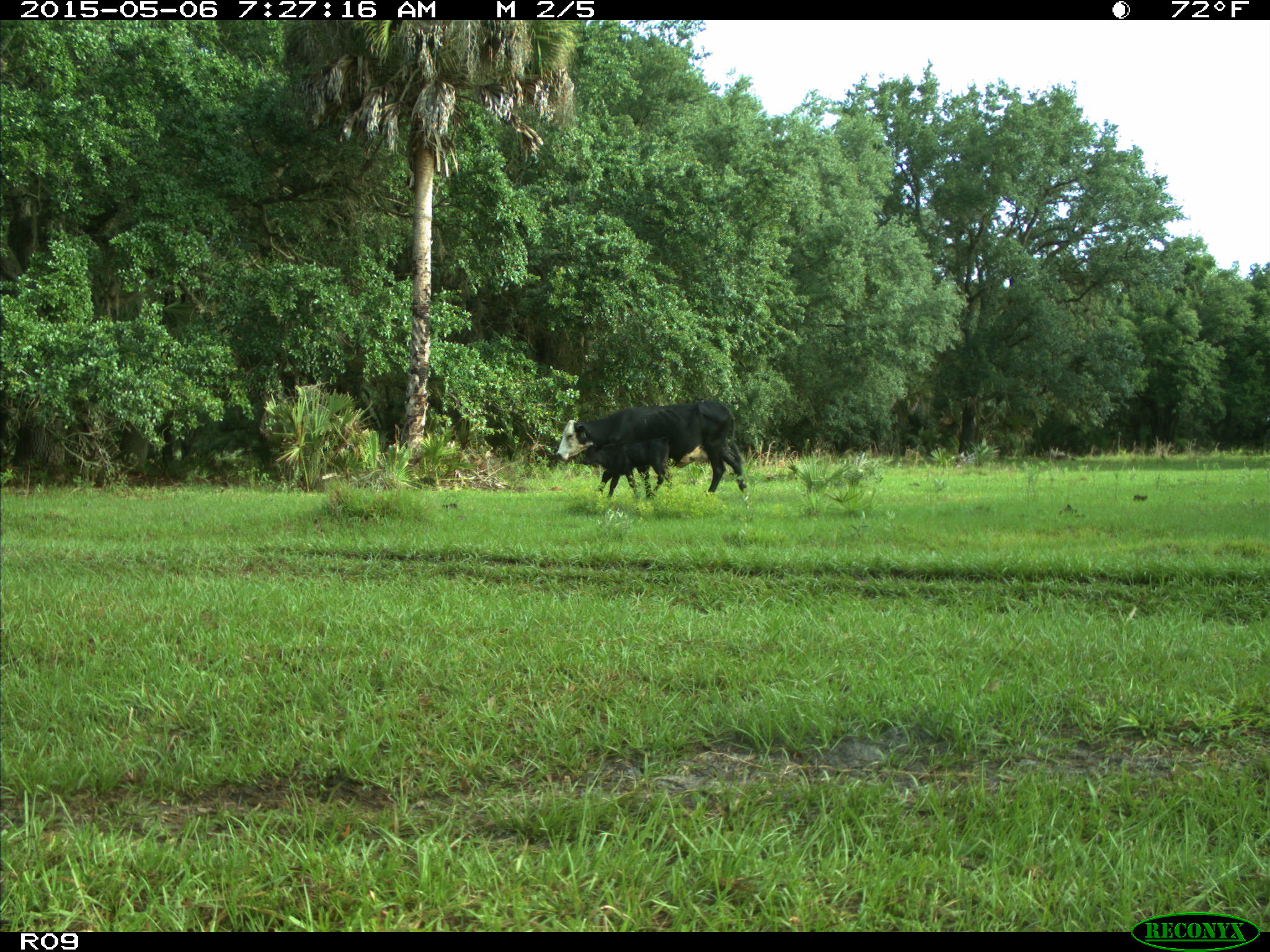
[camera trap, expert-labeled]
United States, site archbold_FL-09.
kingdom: Animalia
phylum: Chordata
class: Mammalia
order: Artiodactyla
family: Bovidae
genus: Bos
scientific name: Bos taurus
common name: domestic cow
Bos taurus (domestic cow).